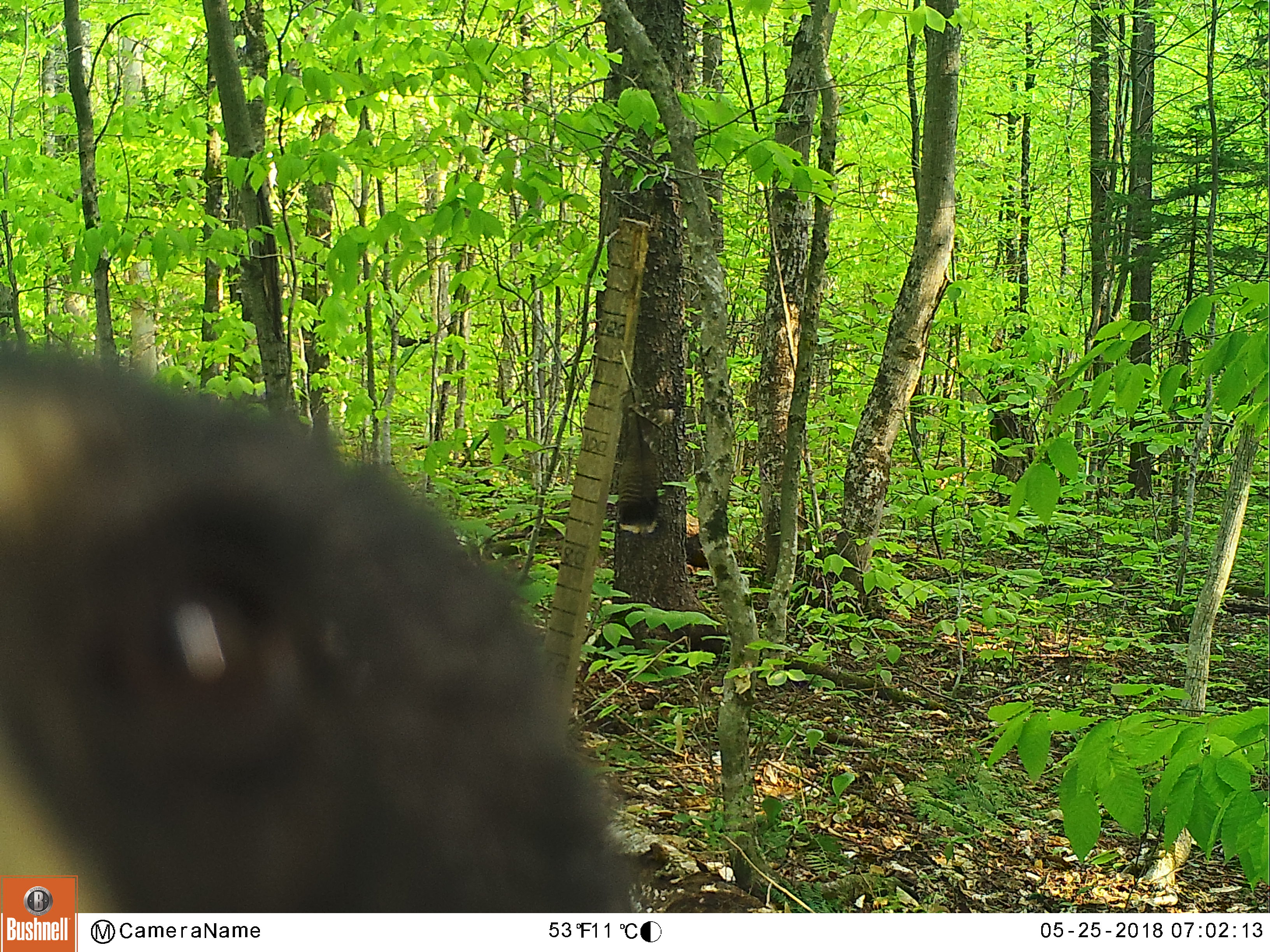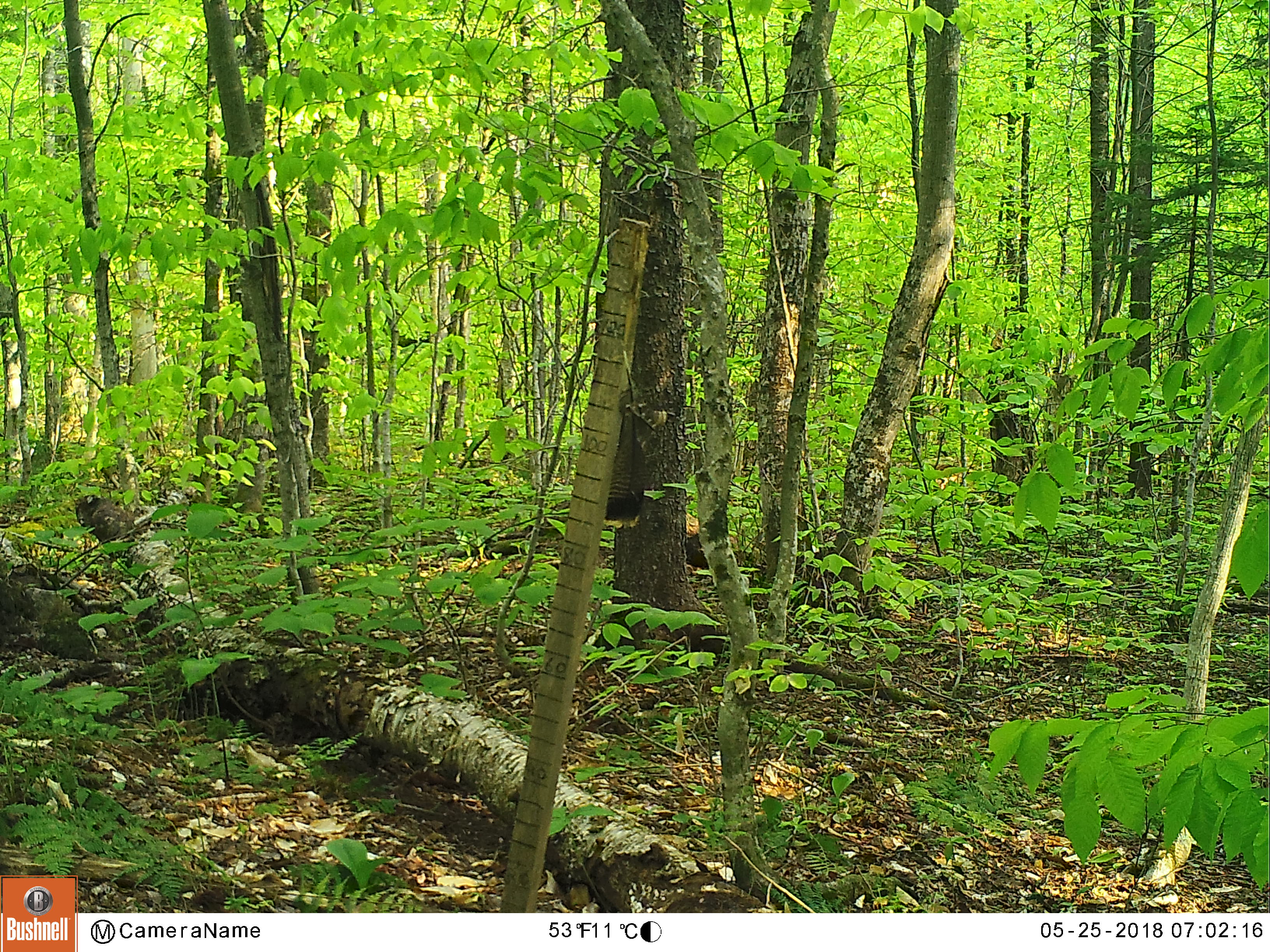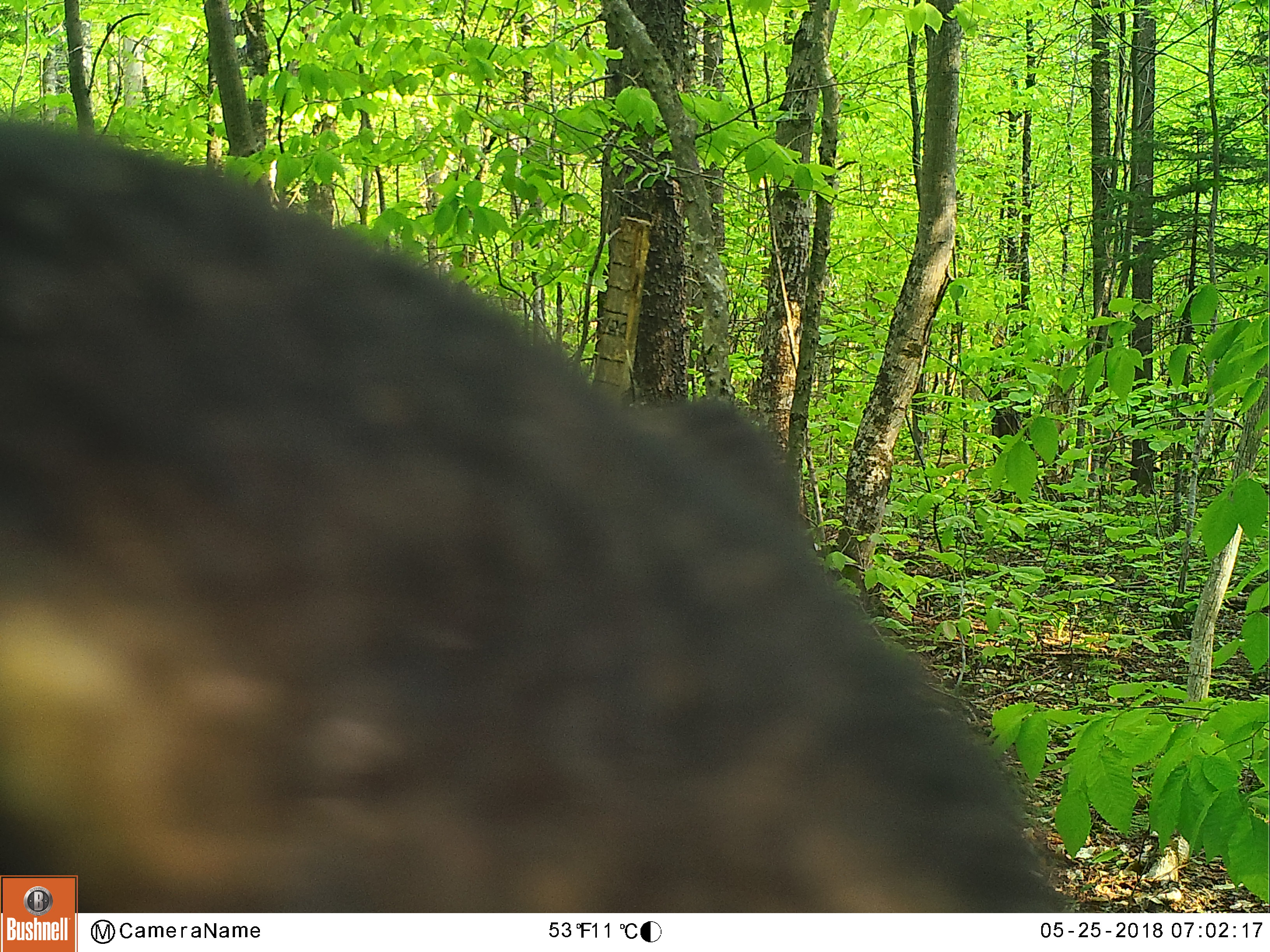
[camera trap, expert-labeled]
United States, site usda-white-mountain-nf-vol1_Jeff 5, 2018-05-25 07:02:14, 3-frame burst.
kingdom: Animalia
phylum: Chordata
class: Mammalia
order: Carnivora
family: Ursidae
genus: Ursus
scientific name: Ursus americanus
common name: black bear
Black bear (Ursus americanus).